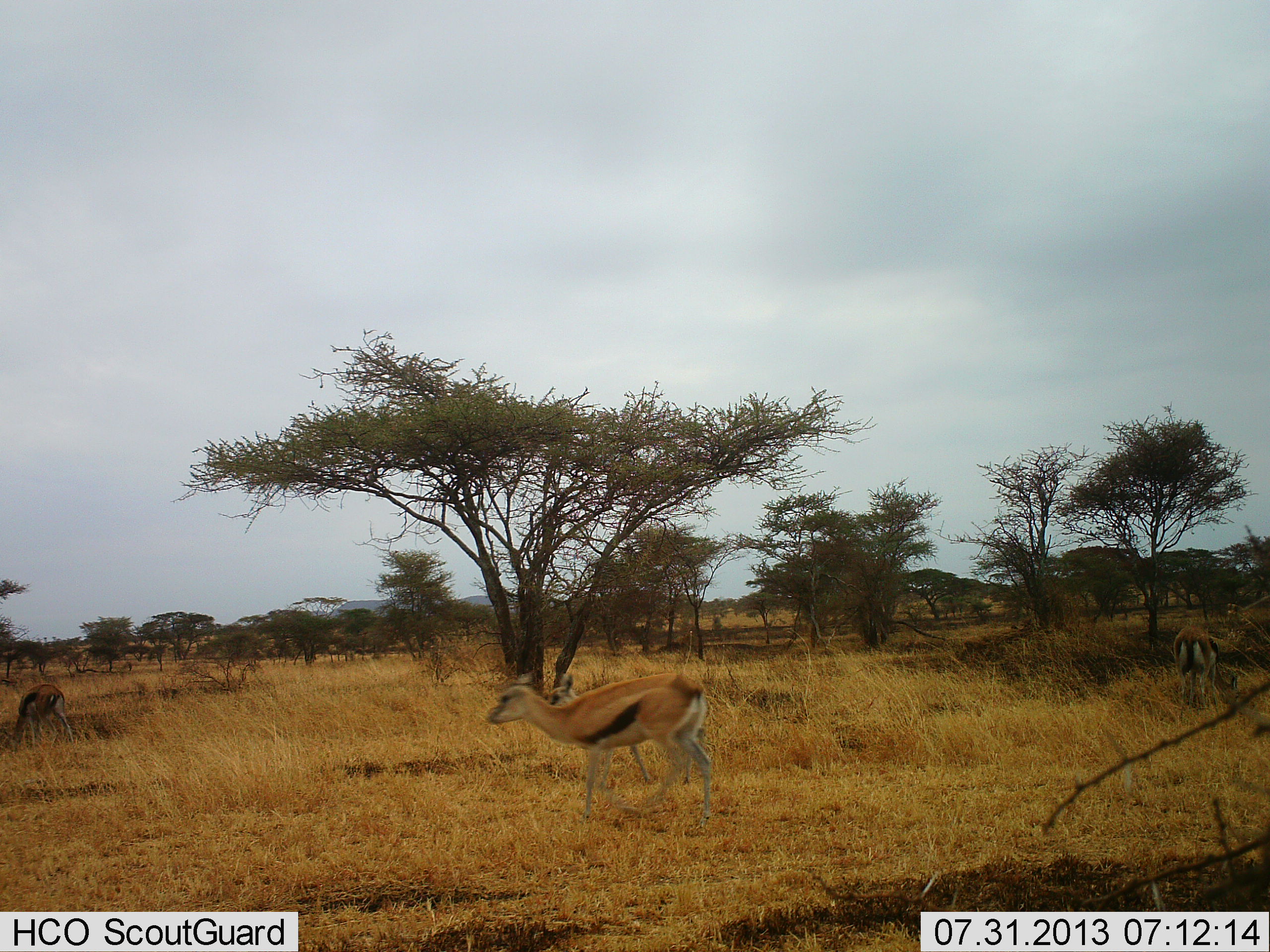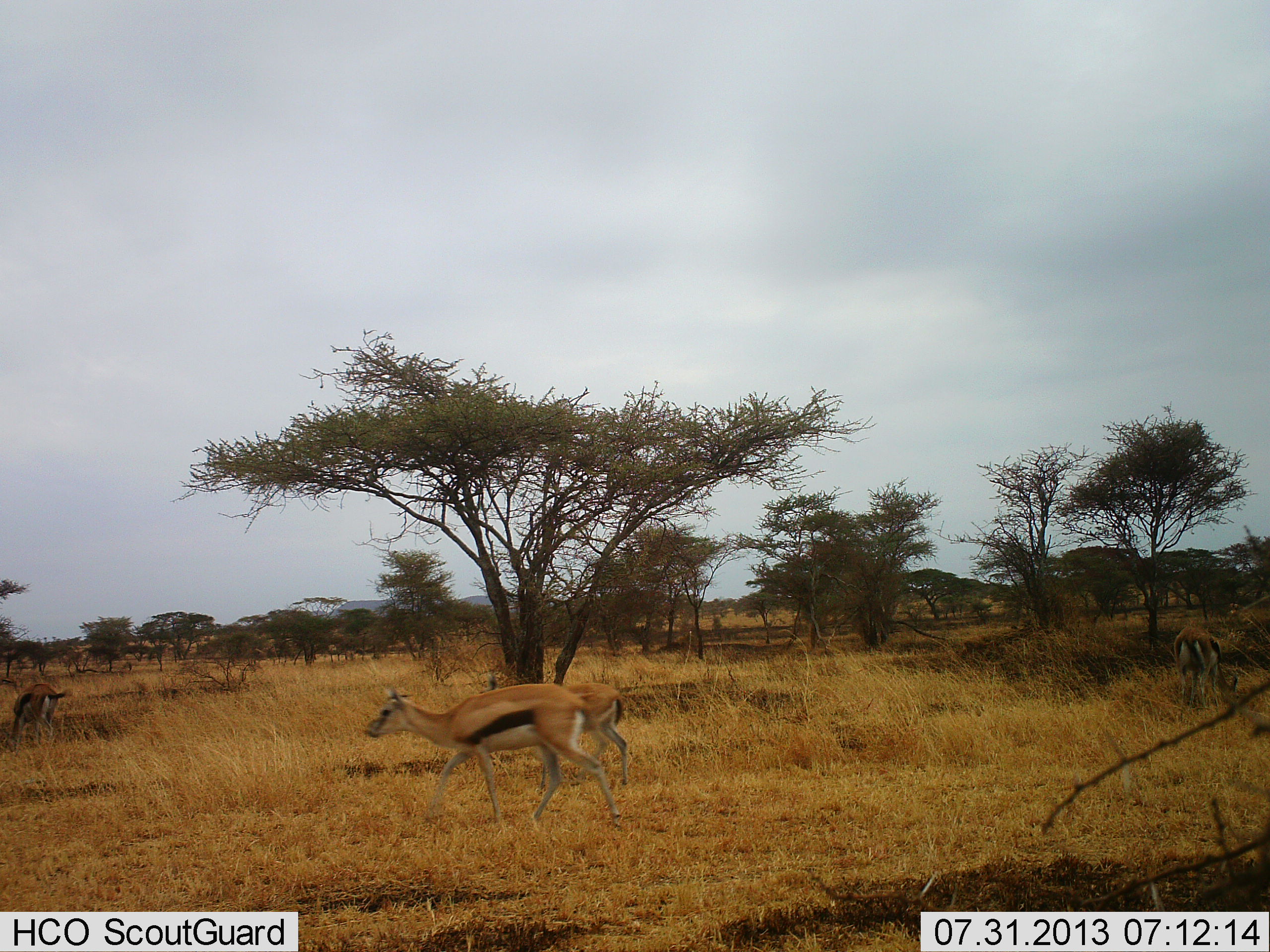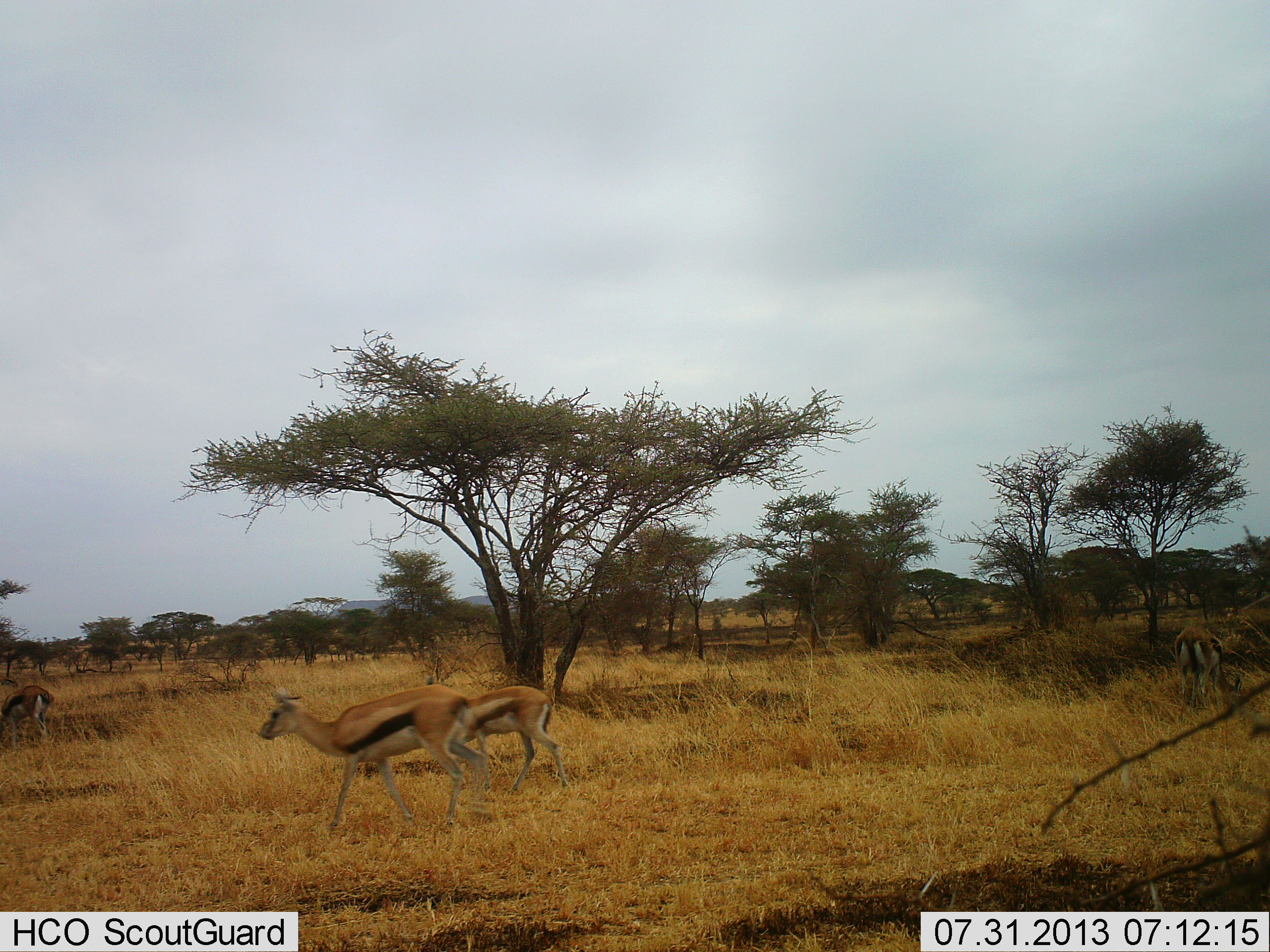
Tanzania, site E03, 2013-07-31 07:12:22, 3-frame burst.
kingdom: Animalia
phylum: Chordata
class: Mammalia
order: Artiodactyla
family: Bovidae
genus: Eudorcas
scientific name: Eudorcas thomsonii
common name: thomson's gazelle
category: gazellethomsons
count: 4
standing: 28%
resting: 0%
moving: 94%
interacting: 0%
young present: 17%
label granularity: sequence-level